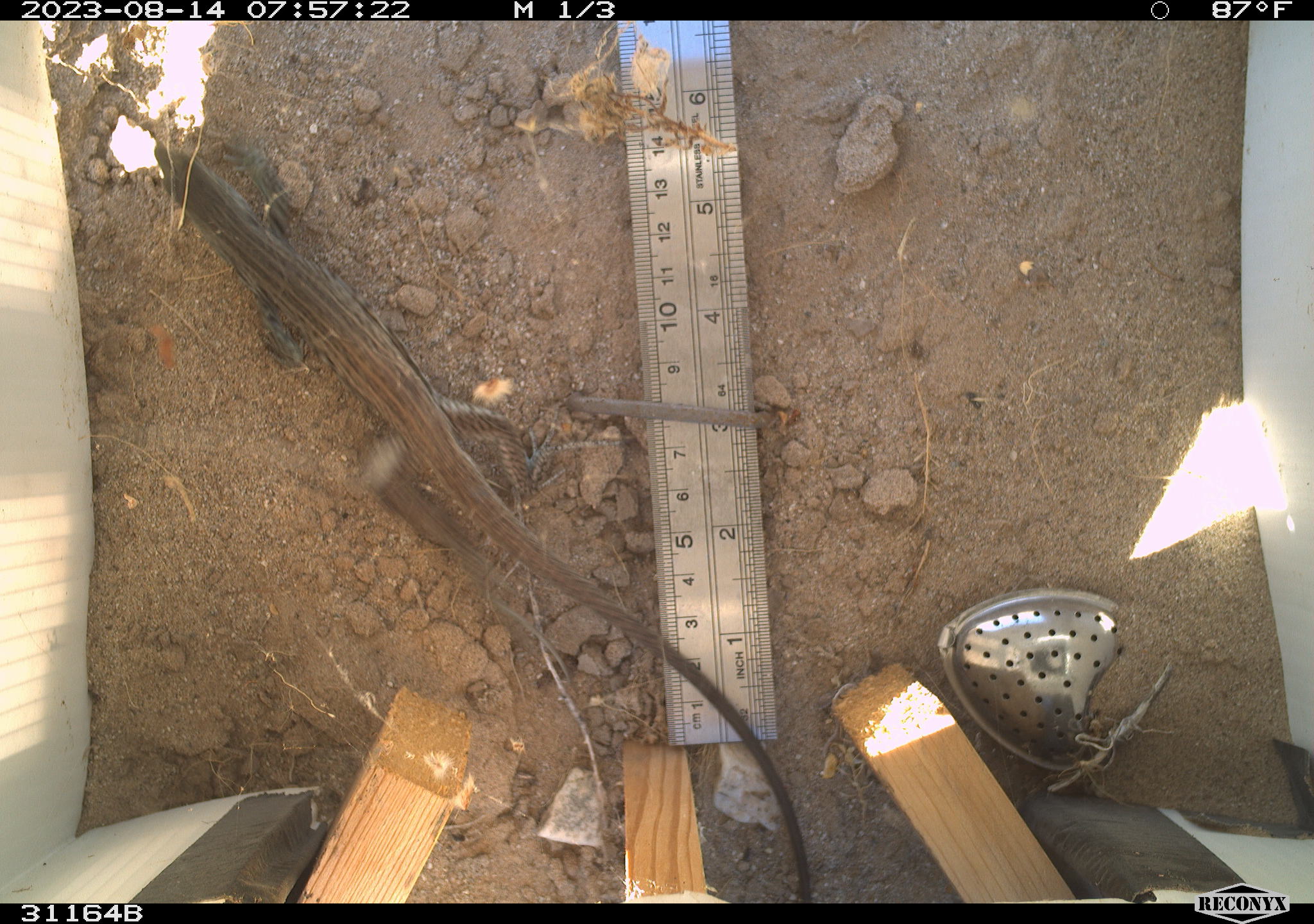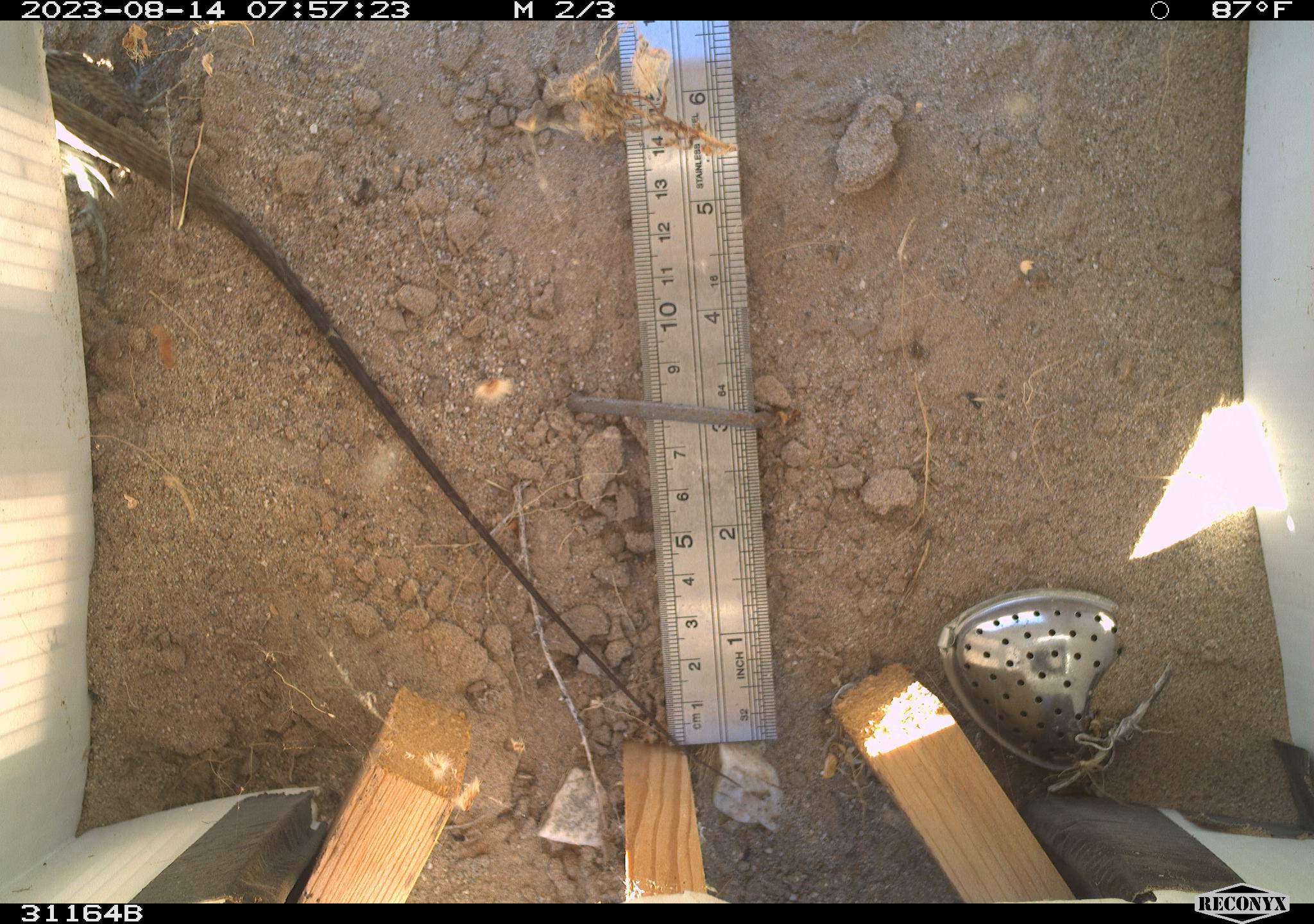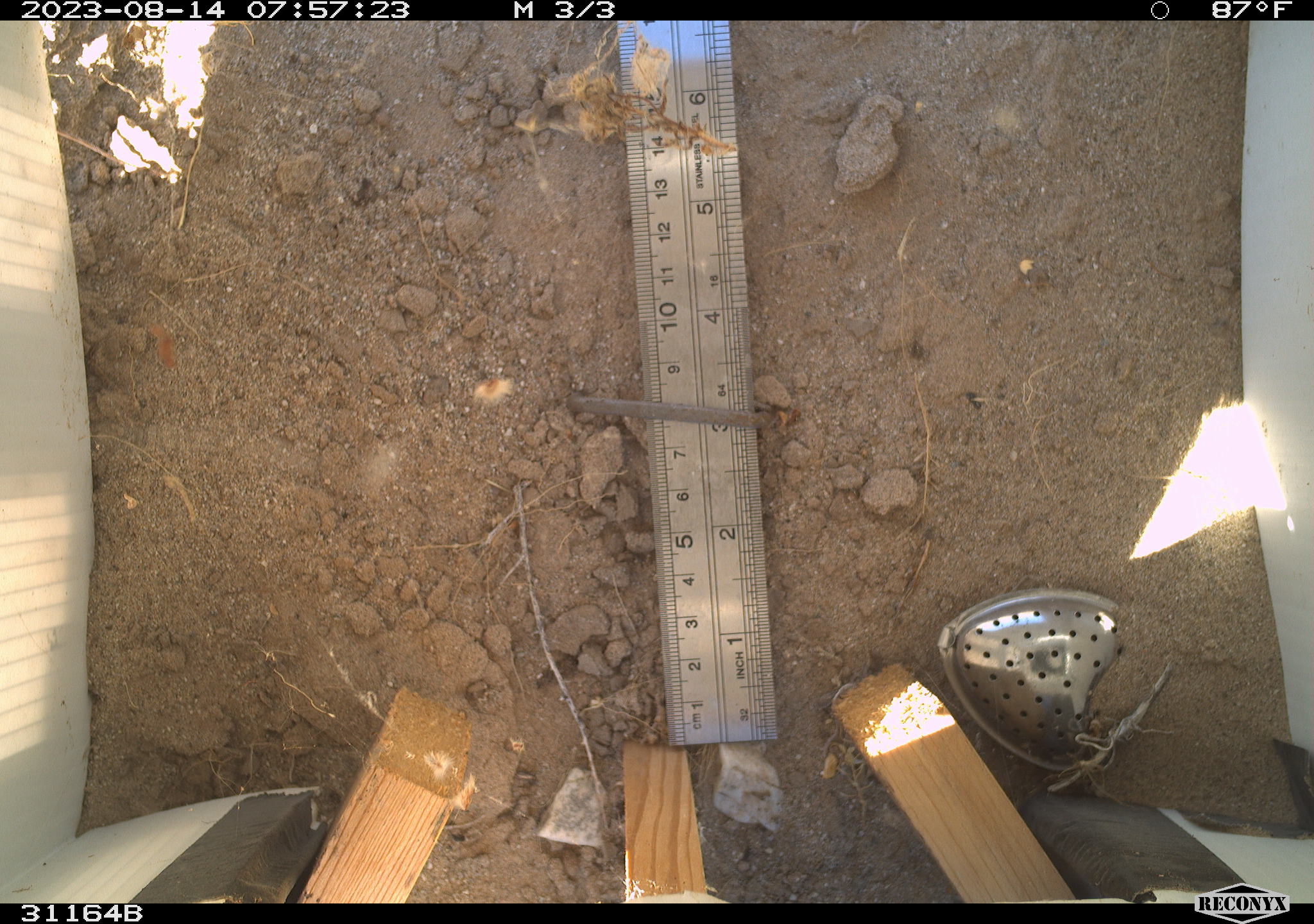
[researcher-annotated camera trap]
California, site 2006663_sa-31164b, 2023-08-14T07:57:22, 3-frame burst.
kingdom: Animalia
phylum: Chordata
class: Reptilia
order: Squamata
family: Teiidae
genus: Aspidoscelis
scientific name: Aspidoscelis tigris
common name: western whiptail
Western whiptail (Aspidoscelis tigris).